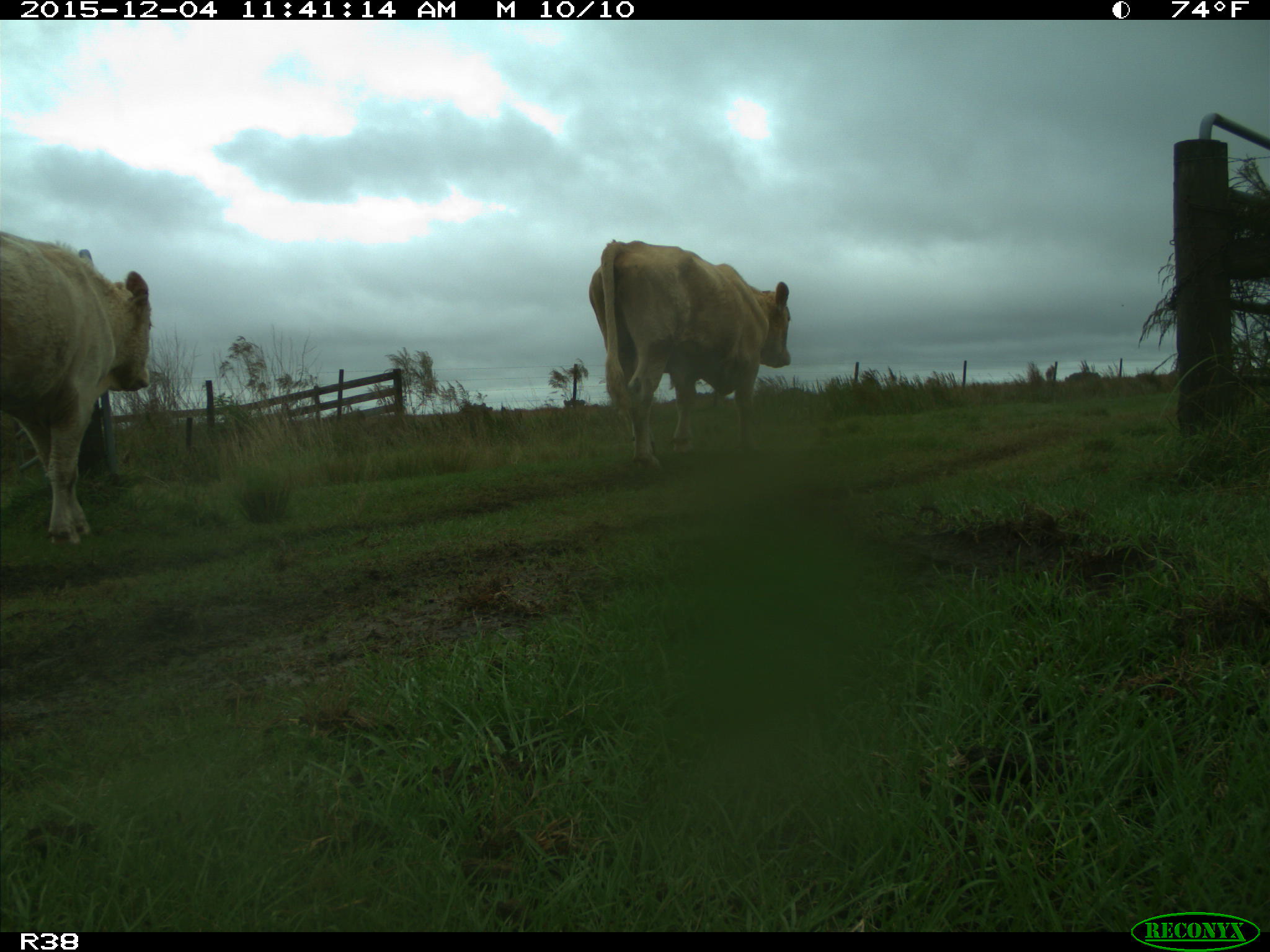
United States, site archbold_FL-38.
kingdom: Animalia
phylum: Chordata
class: Mammalia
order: Artiodactyla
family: Bovidae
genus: Bos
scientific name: Bos taurus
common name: domestic cow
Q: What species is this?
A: Bos taurus (domestic cow).